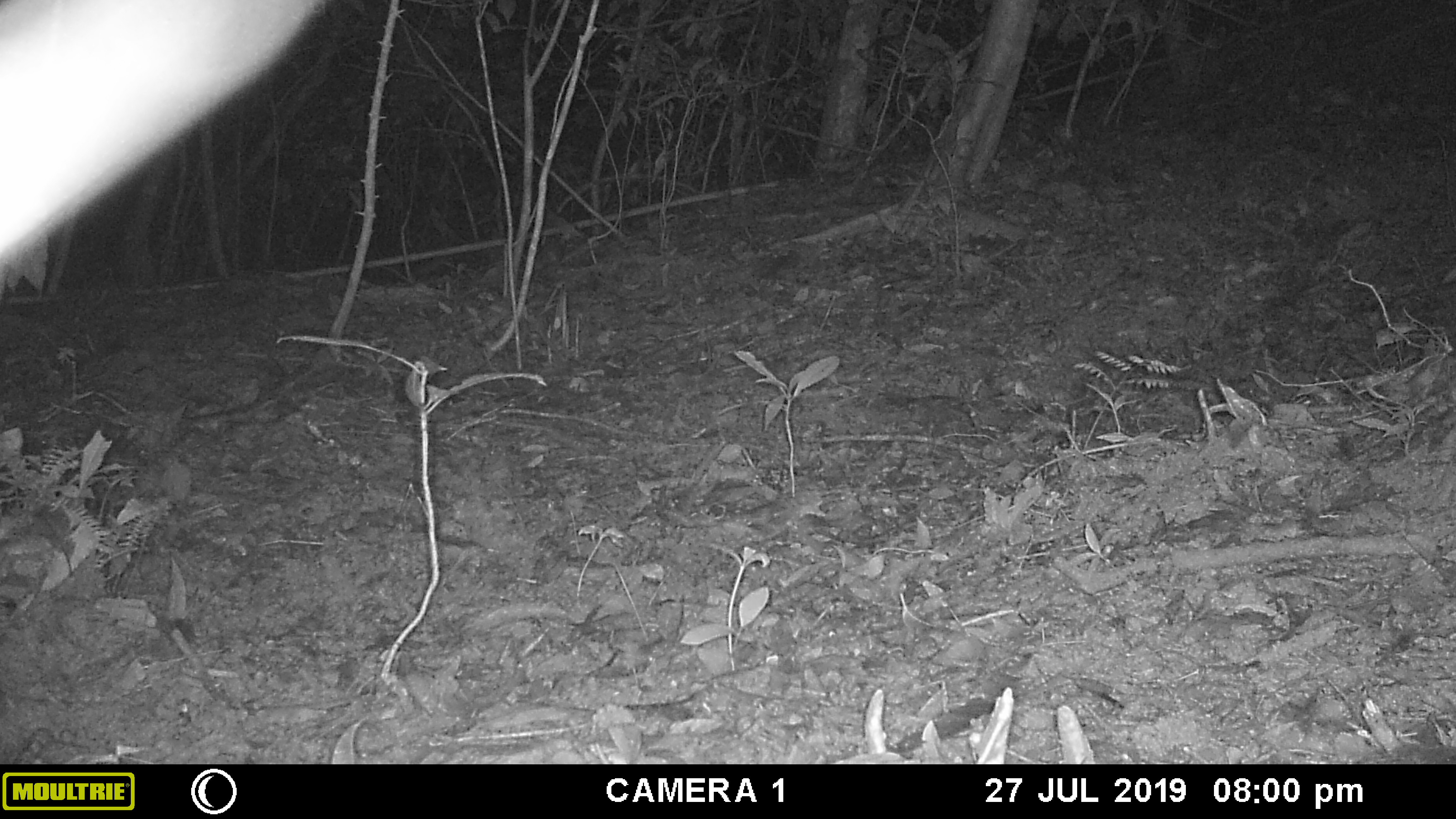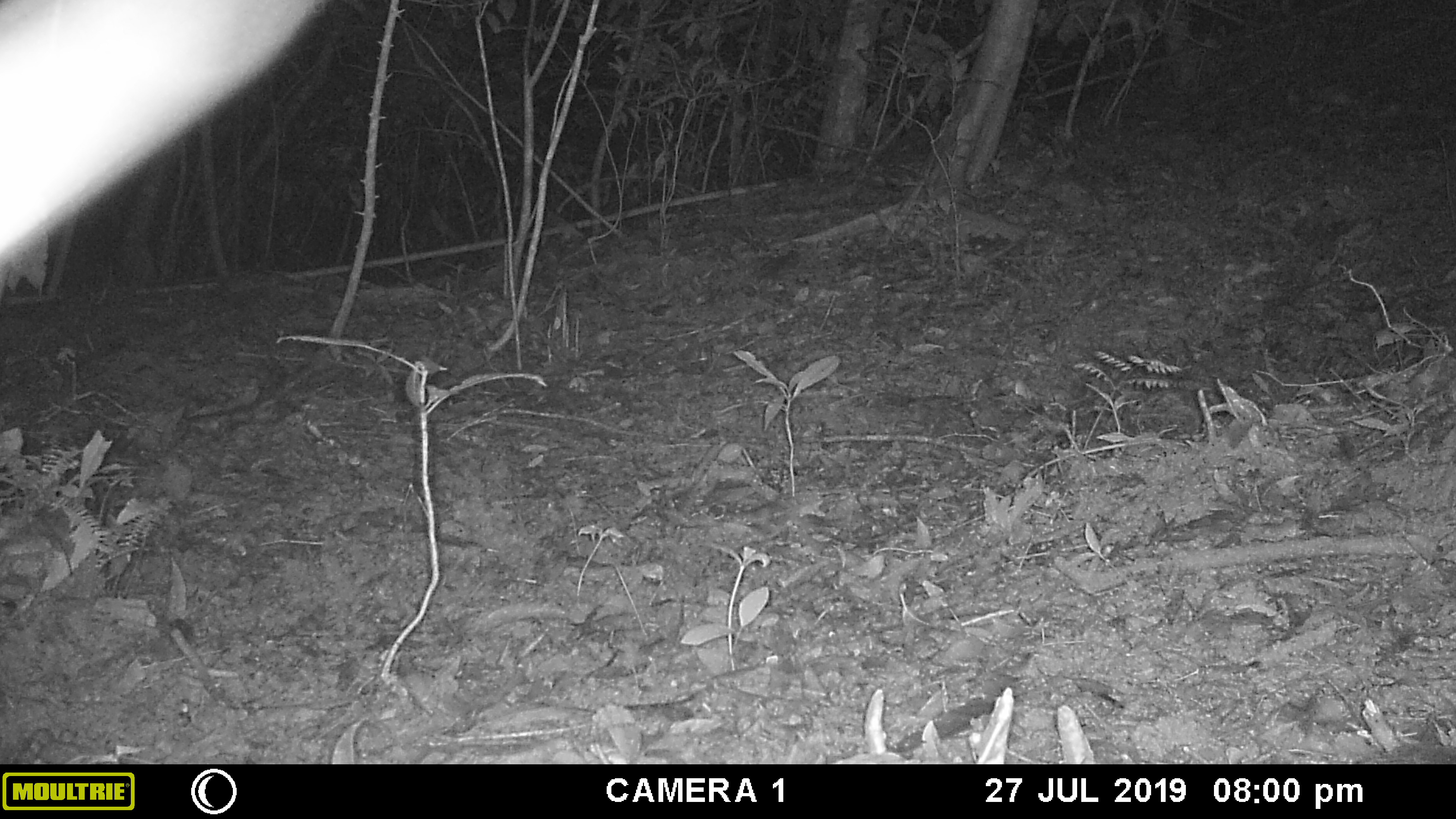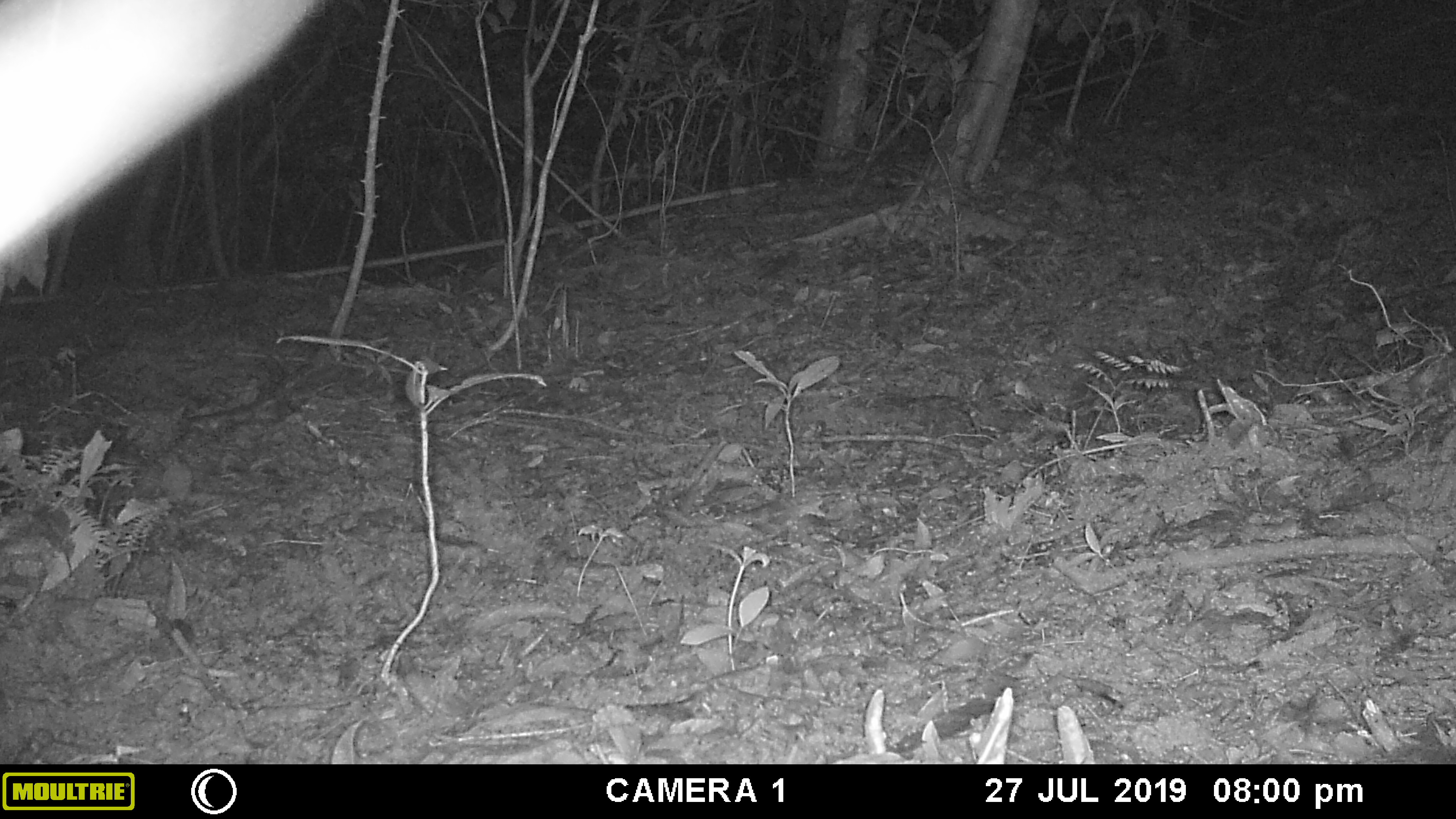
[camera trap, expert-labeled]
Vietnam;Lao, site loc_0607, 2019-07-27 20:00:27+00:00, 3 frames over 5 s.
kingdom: Animalia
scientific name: Animalia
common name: animal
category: unidentified animal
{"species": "unidentified animal (animal) (Animalia)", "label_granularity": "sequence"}